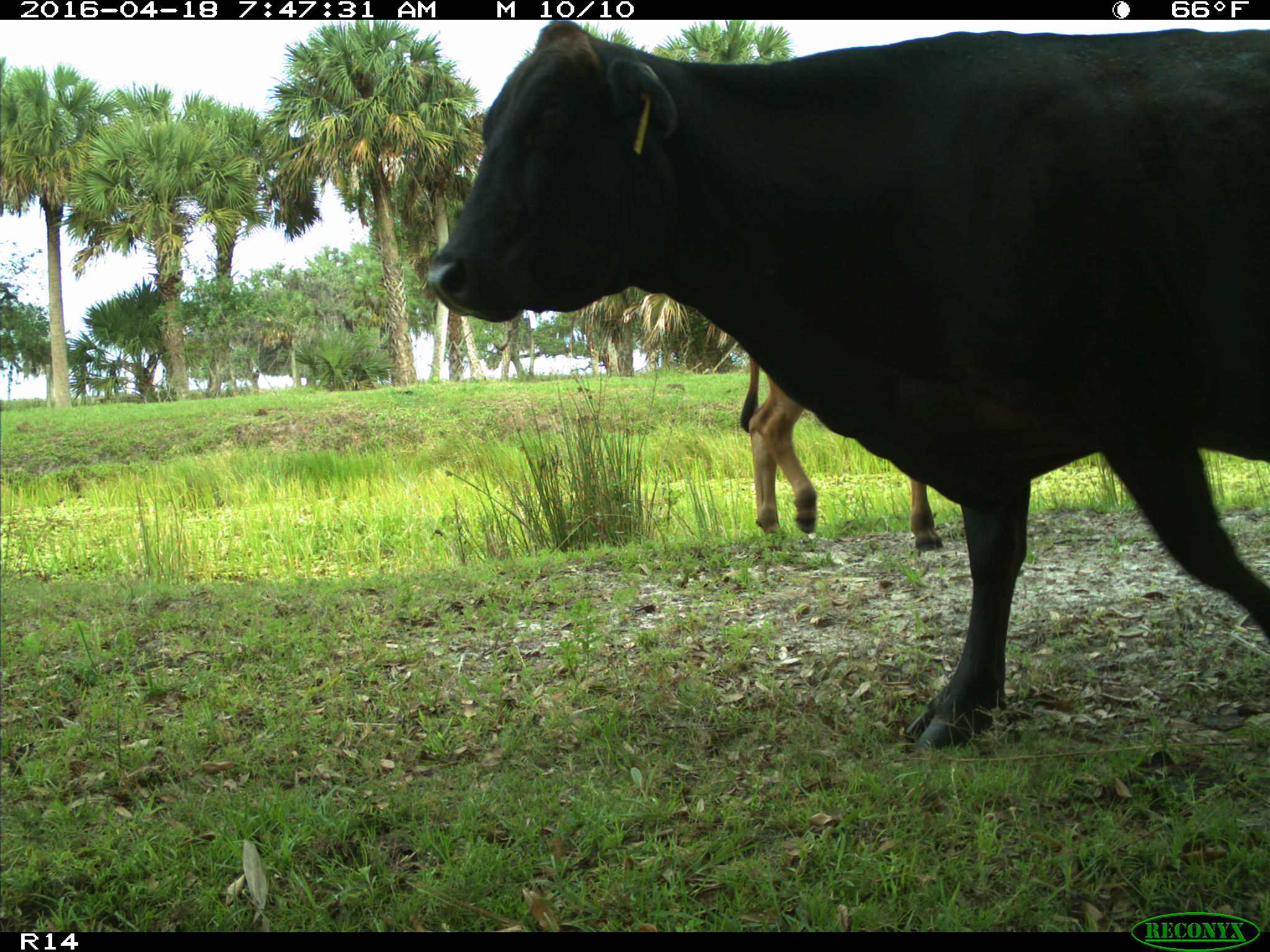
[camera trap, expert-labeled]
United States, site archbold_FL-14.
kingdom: Animalia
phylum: Chordata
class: Mammalia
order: Artiodactyla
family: Bovidae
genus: Bos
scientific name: Bos taurus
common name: domestic cow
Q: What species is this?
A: Bos taurus (domestic cow).